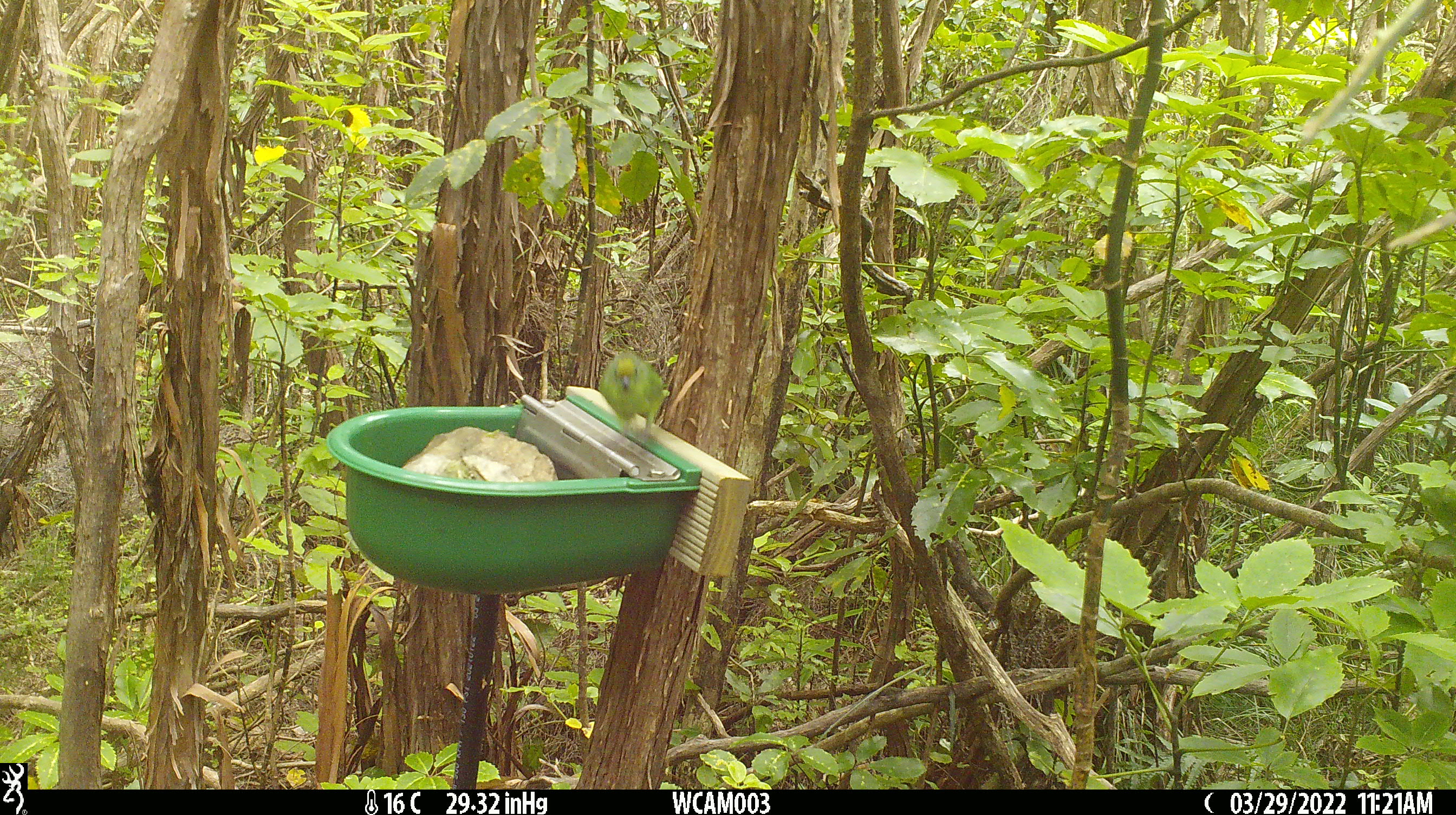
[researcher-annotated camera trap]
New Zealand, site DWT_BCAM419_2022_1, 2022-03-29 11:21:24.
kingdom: Animalia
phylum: Chordata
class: Aves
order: Psittaciformes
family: Psittaculidae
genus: Cyanoramphus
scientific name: Cyanoramphus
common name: parakeet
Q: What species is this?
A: Parakeet (Cyanoramphus).